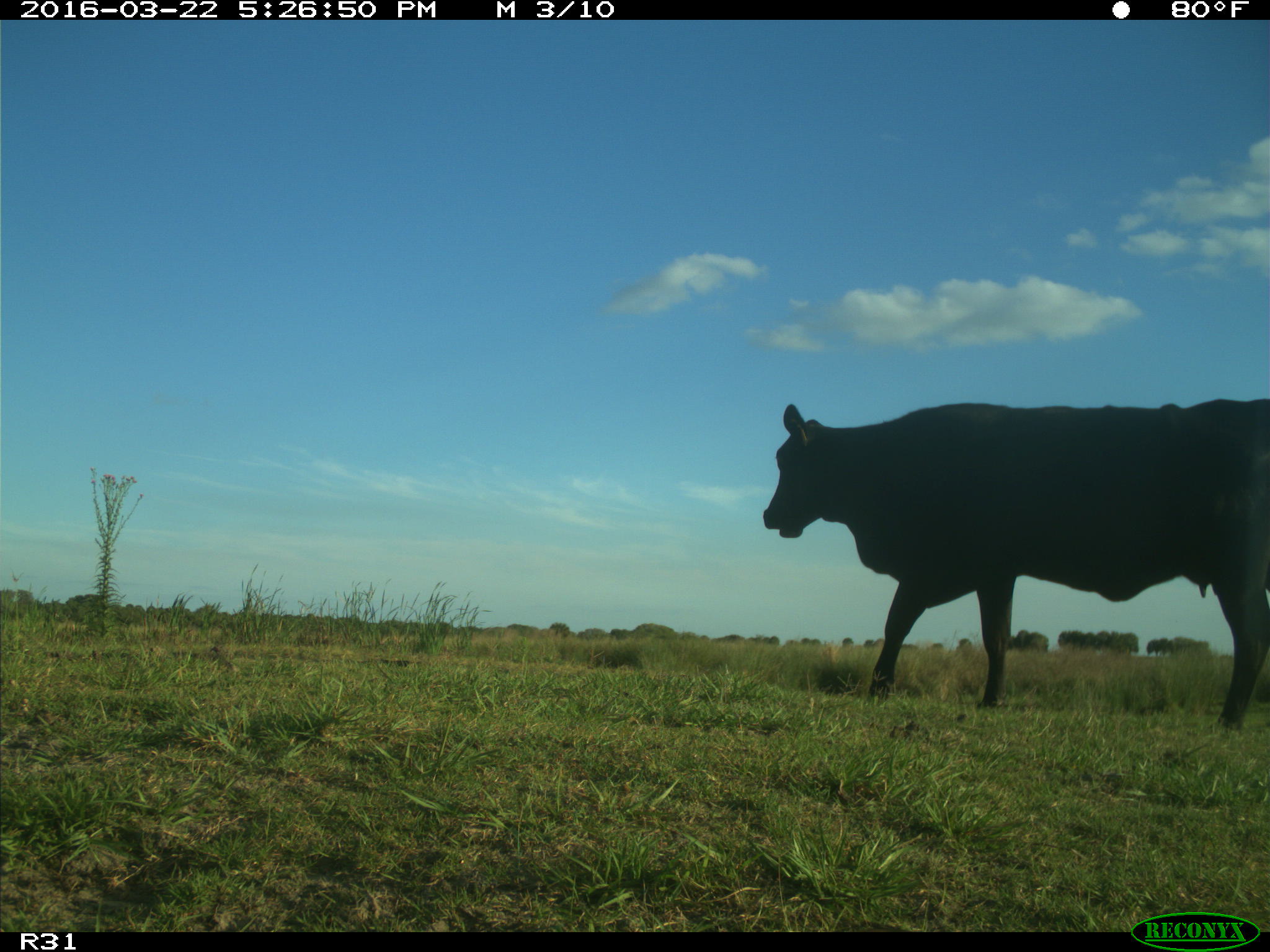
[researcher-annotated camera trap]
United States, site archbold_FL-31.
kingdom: Animalia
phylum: Chordata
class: Mammalia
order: Artiodactyla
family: Bovidae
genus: Bos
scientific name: Bos taurus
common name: domestic cow